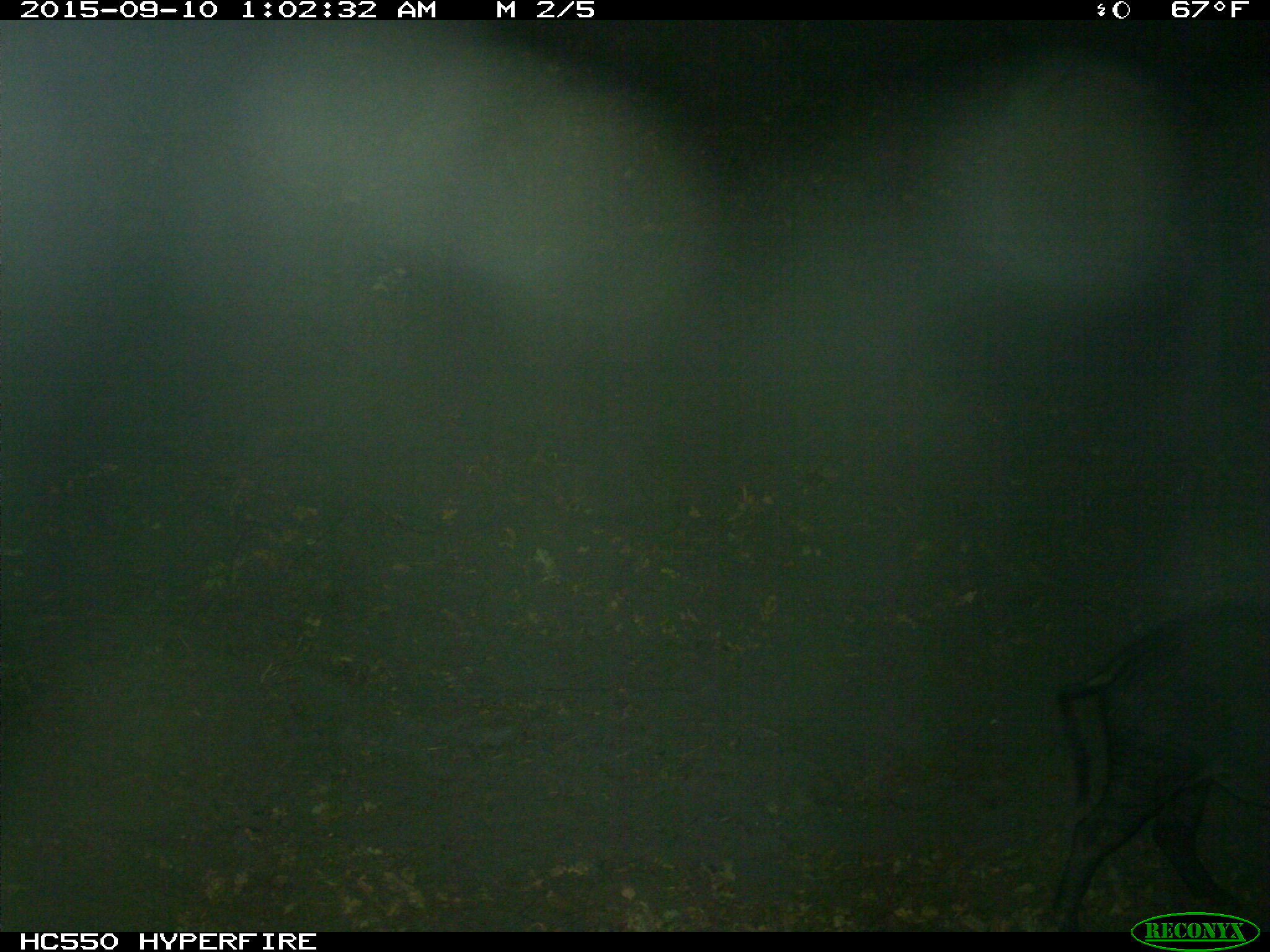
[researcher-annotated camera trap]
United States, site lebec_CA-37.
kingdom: Animalia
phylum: Chordata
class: Mammalia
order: Artiodactyla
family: Suidae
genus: Sus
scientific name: Sus scrofa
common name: wild boar